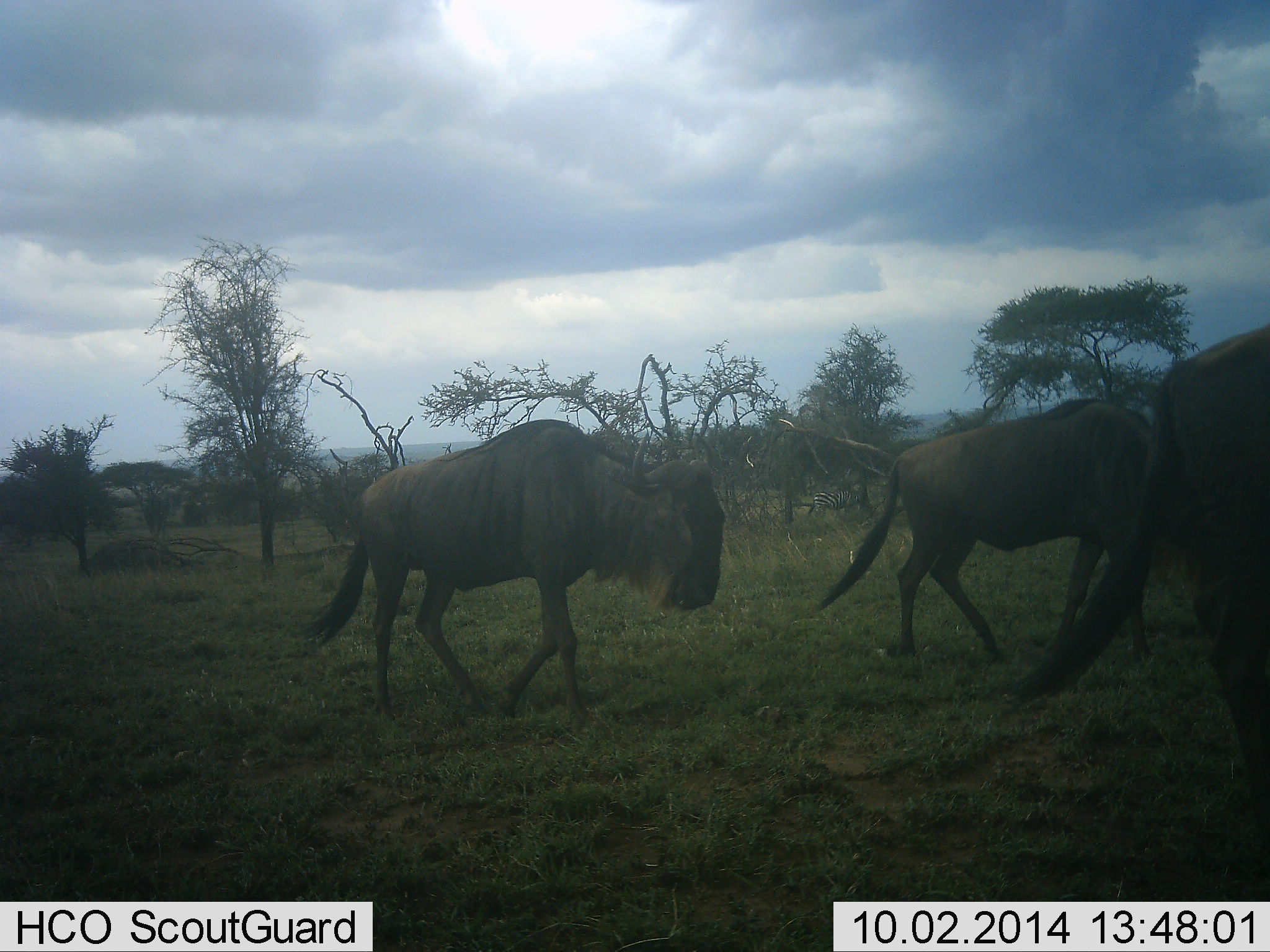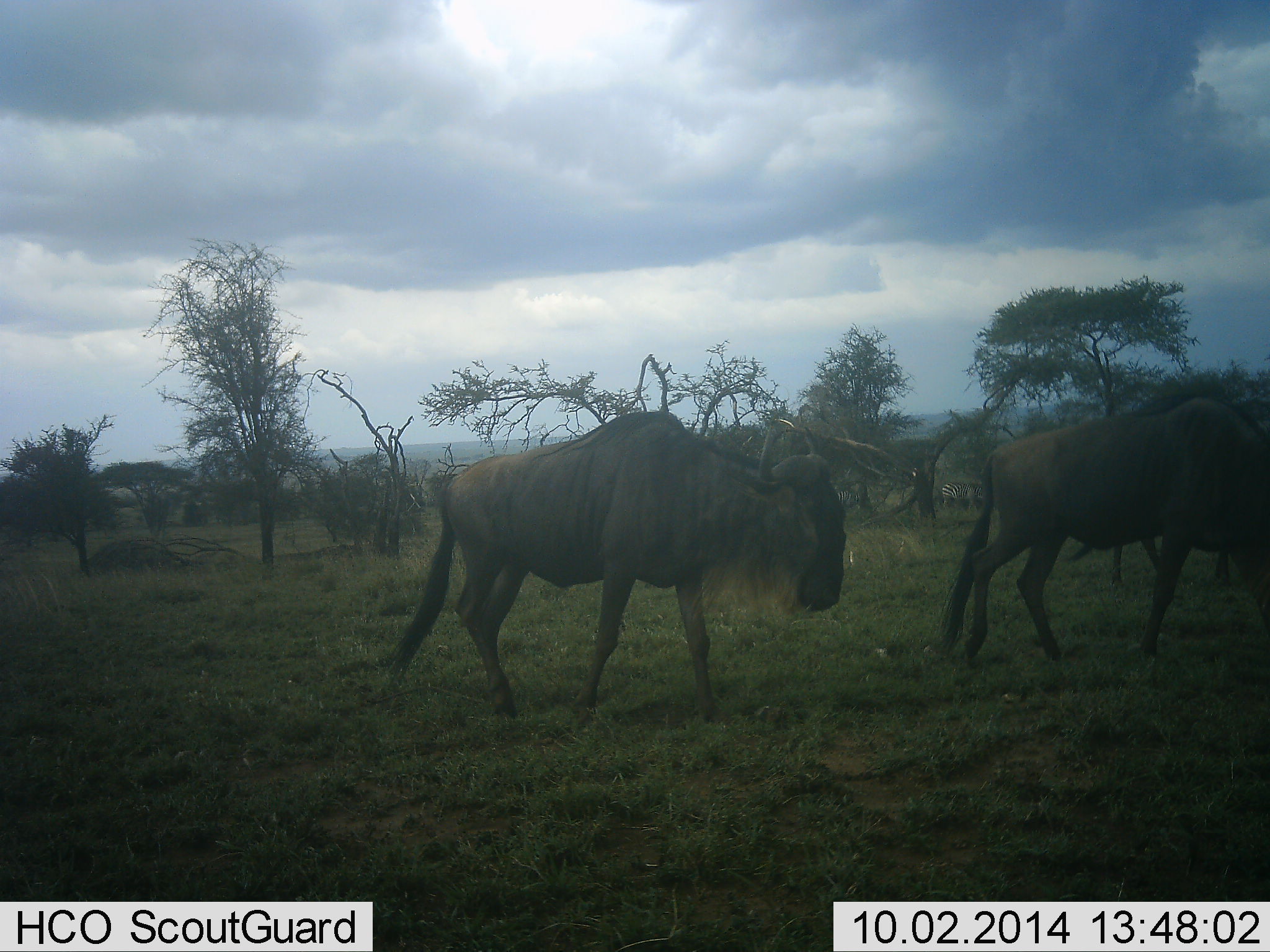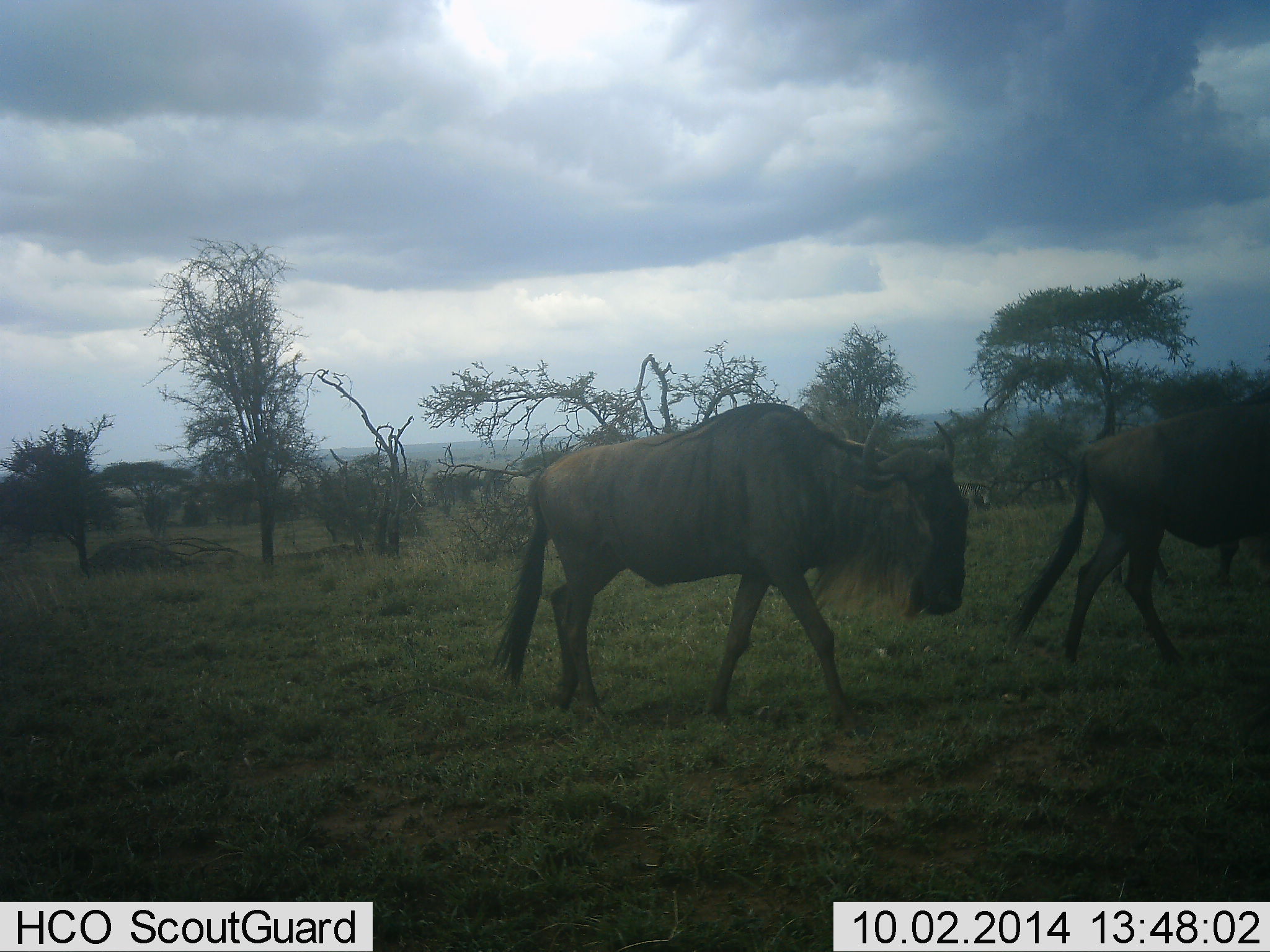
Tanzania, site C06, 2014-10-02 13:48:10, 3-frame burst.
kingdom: Animalia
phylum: Chordata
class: Mammalia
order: Artiodactyla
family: Bovidae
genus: Connochaetes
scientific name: Connochaetes taurinus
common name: blue wildebeest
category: wildebeest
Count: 4.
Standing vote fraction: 18%.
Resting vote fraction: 0%.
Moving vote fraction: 91%.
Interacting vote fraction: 0%.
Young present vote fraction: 0%.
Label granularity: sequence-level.